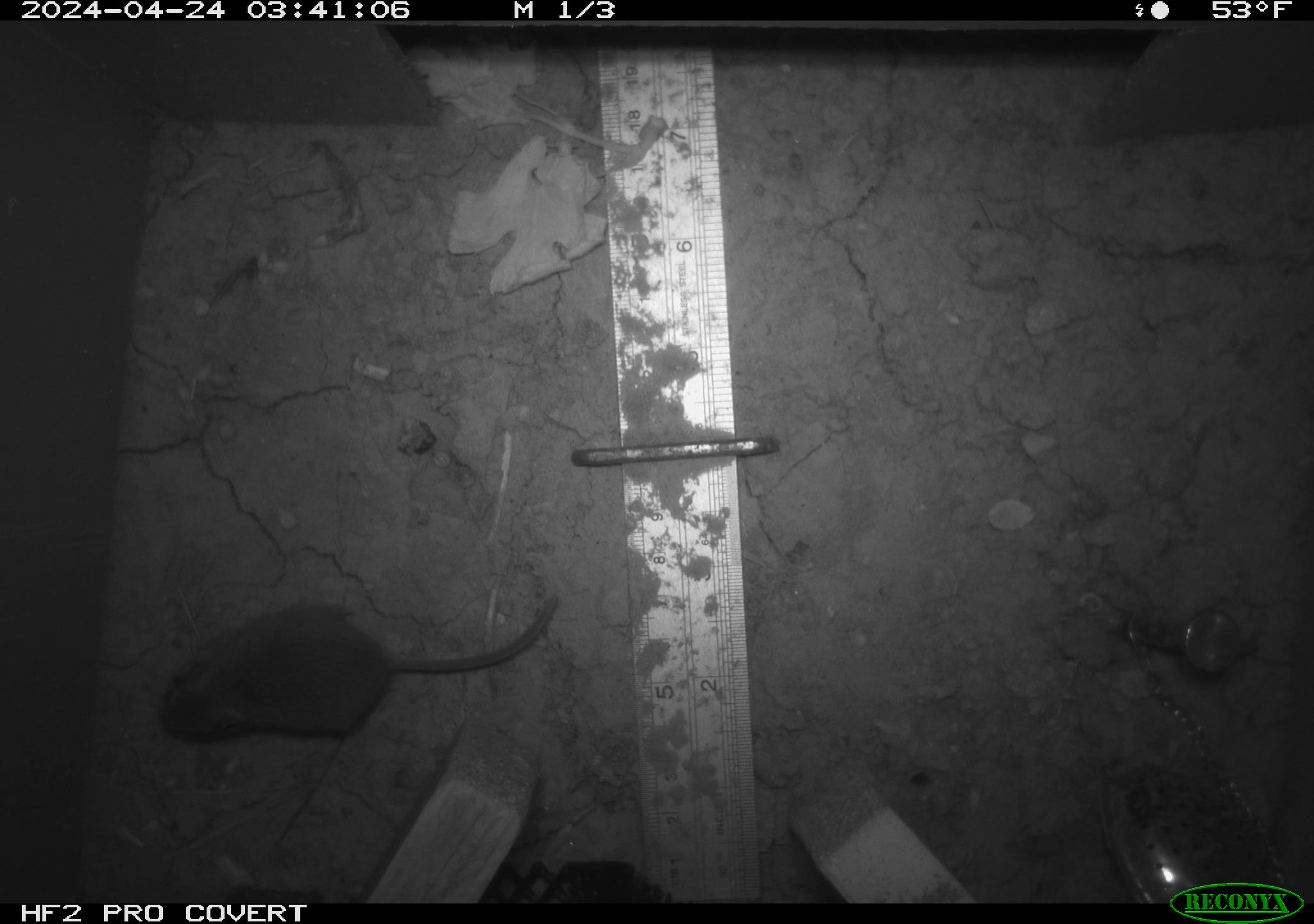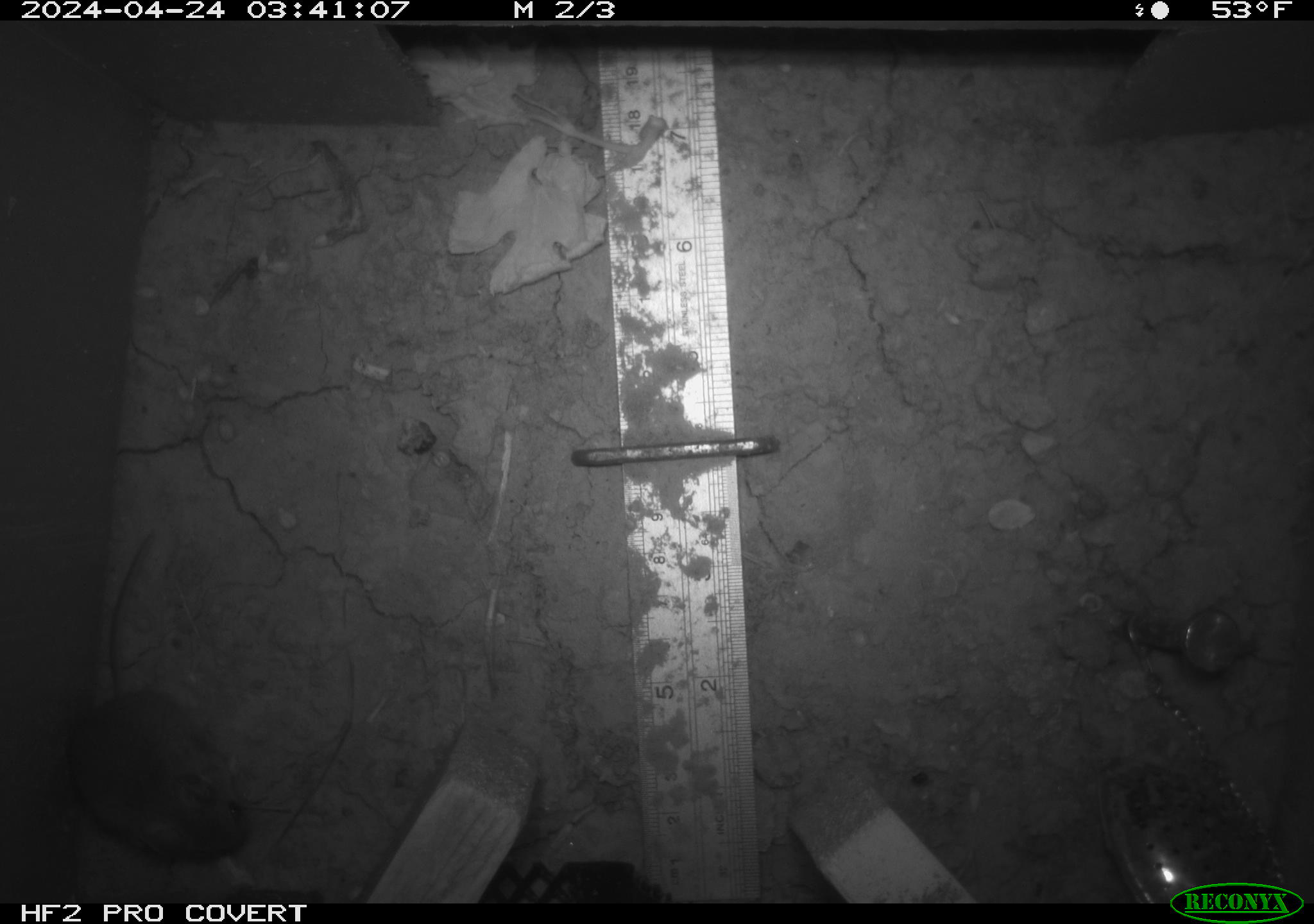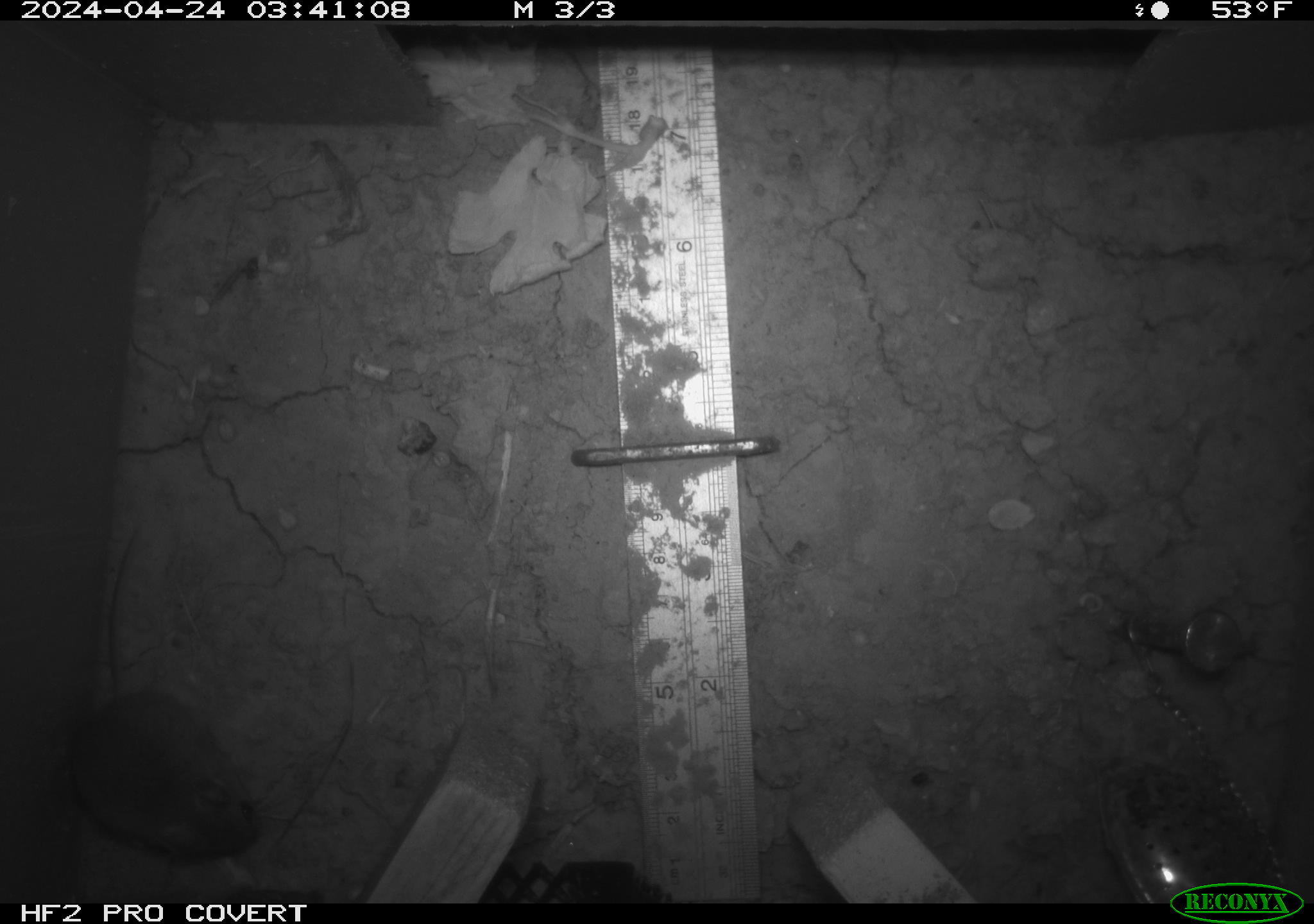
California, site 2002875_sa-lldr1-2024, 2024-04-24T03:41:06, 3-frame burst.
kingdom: Animalia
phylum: Chordata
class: Mammalia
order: Rodentia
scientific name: Rodentia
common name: mouse species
Mouse species (Rodentia).